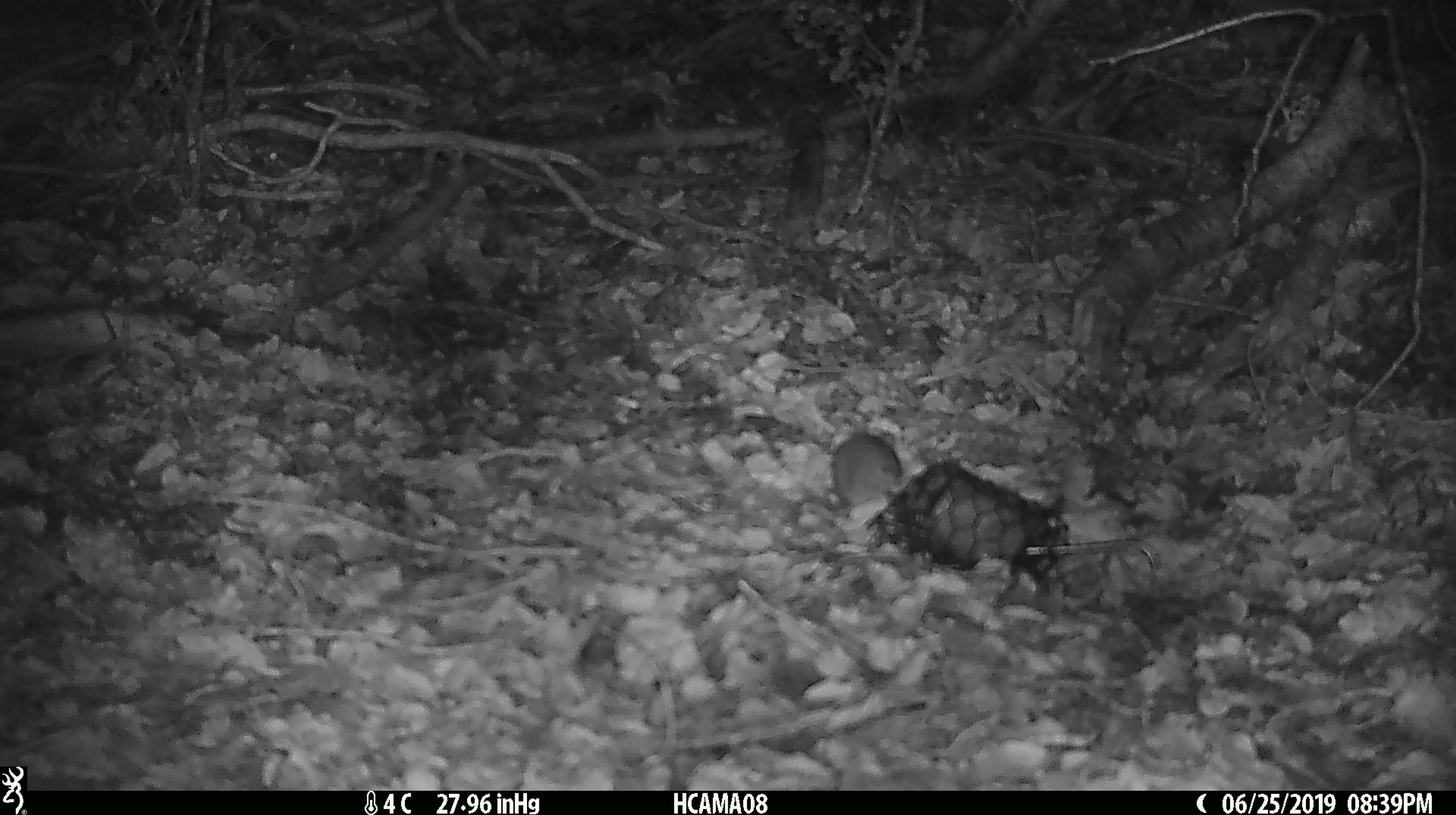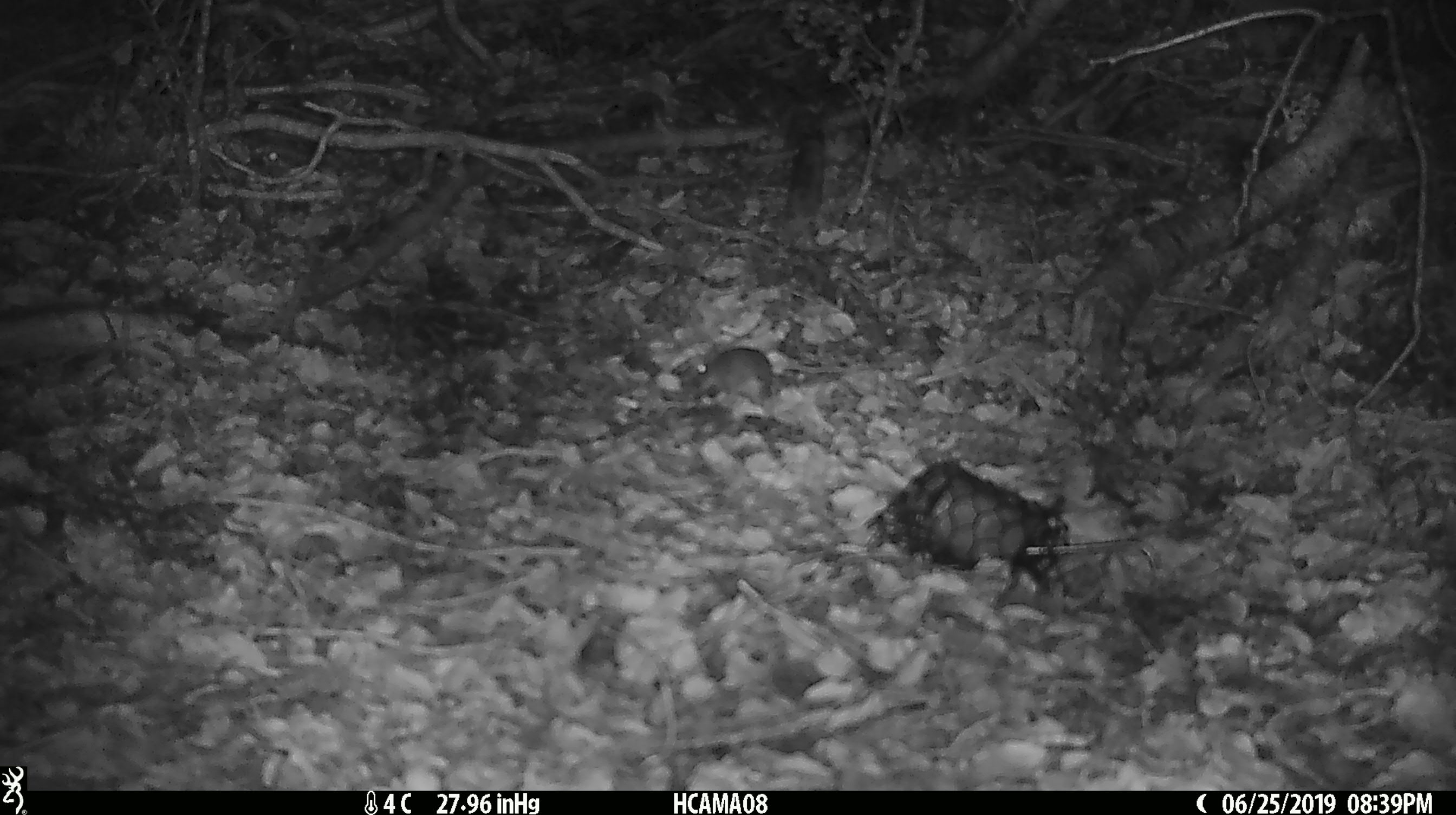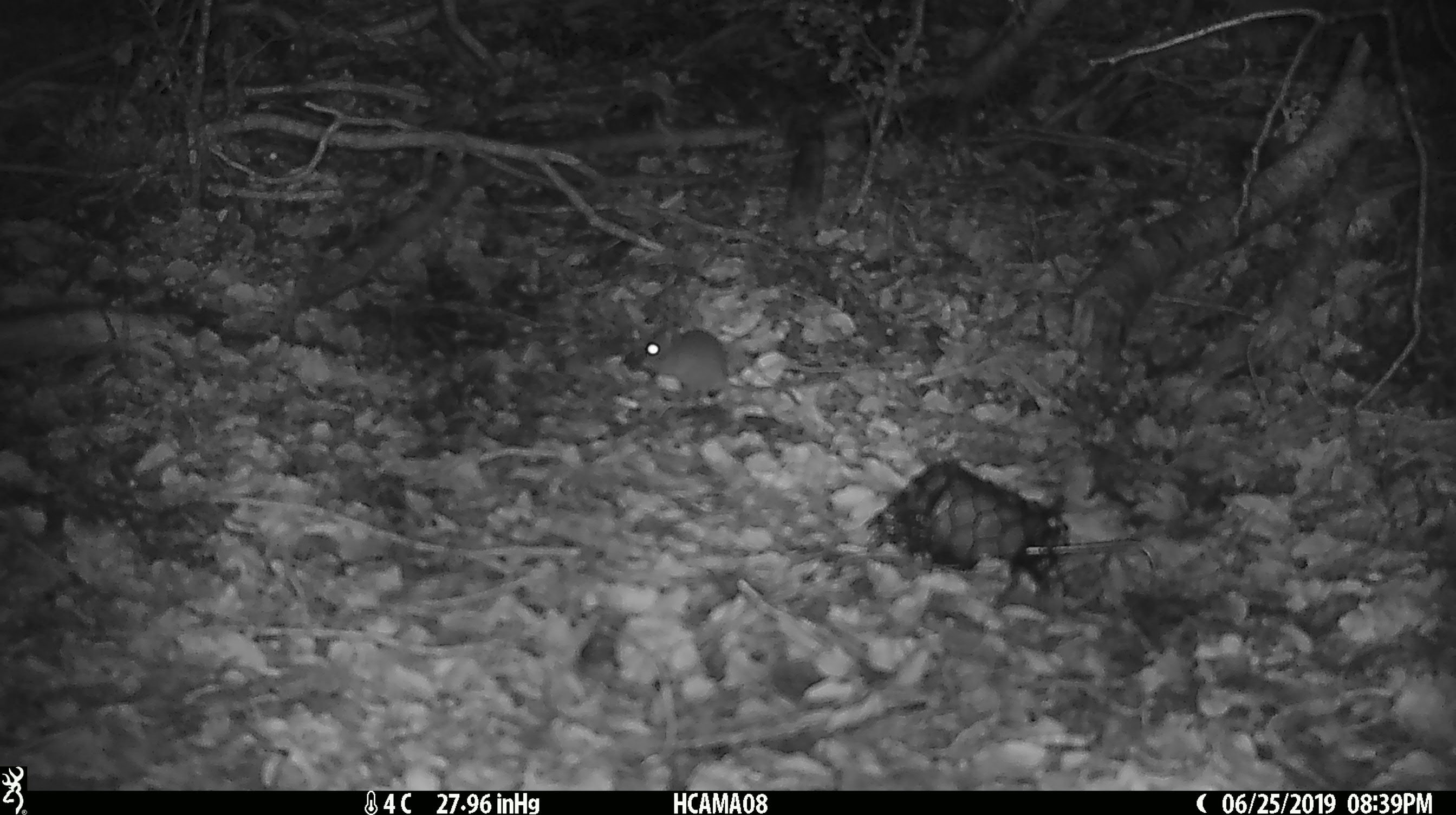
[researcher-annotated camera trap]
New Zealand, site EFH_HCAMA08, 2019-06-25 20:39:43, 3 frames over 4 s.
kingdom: Animalia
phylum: Chordata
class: Mammalia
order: Rodentia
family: Muridae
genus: Mus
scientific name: Mus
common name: mouse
Mouse (Mus).